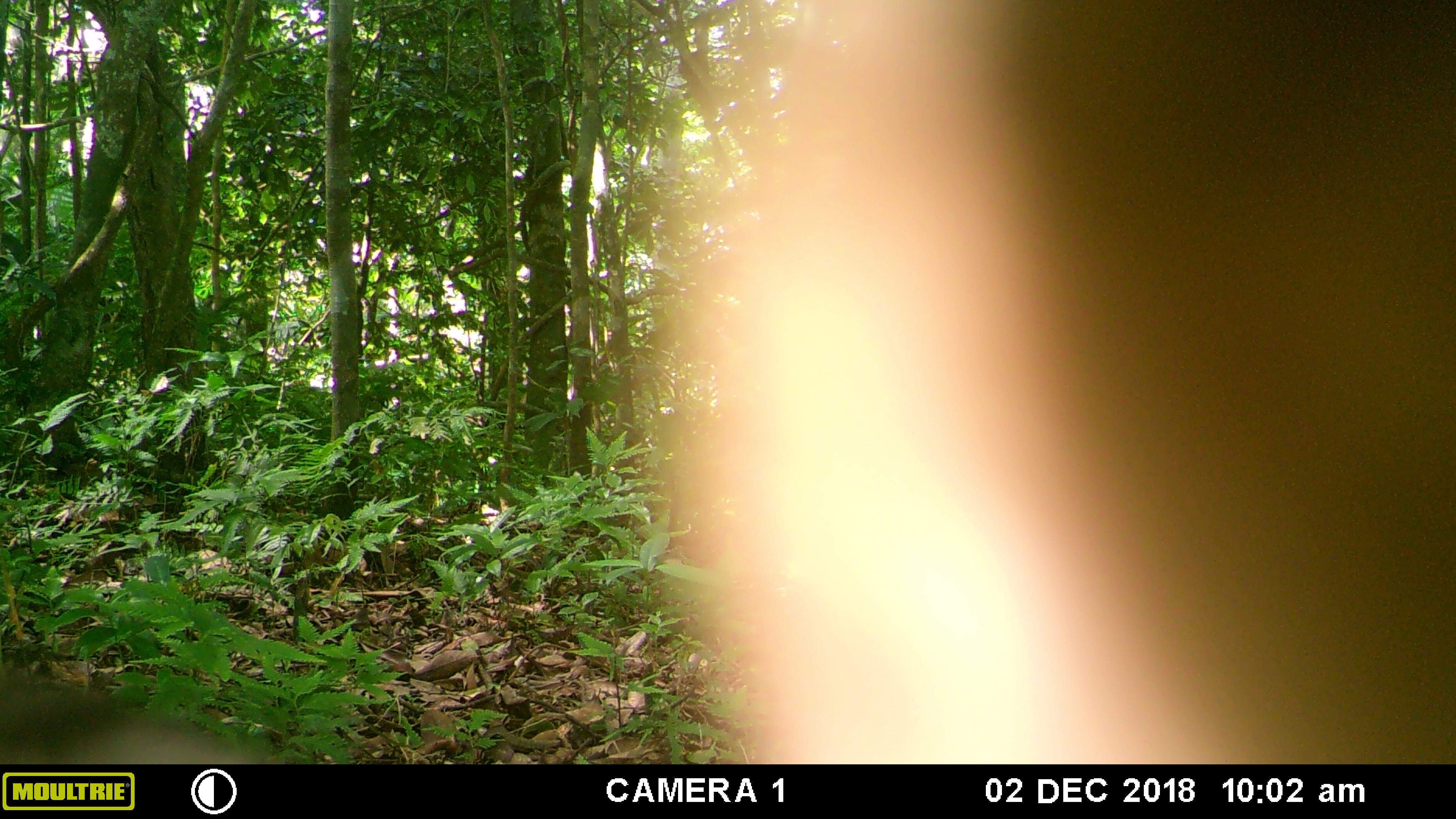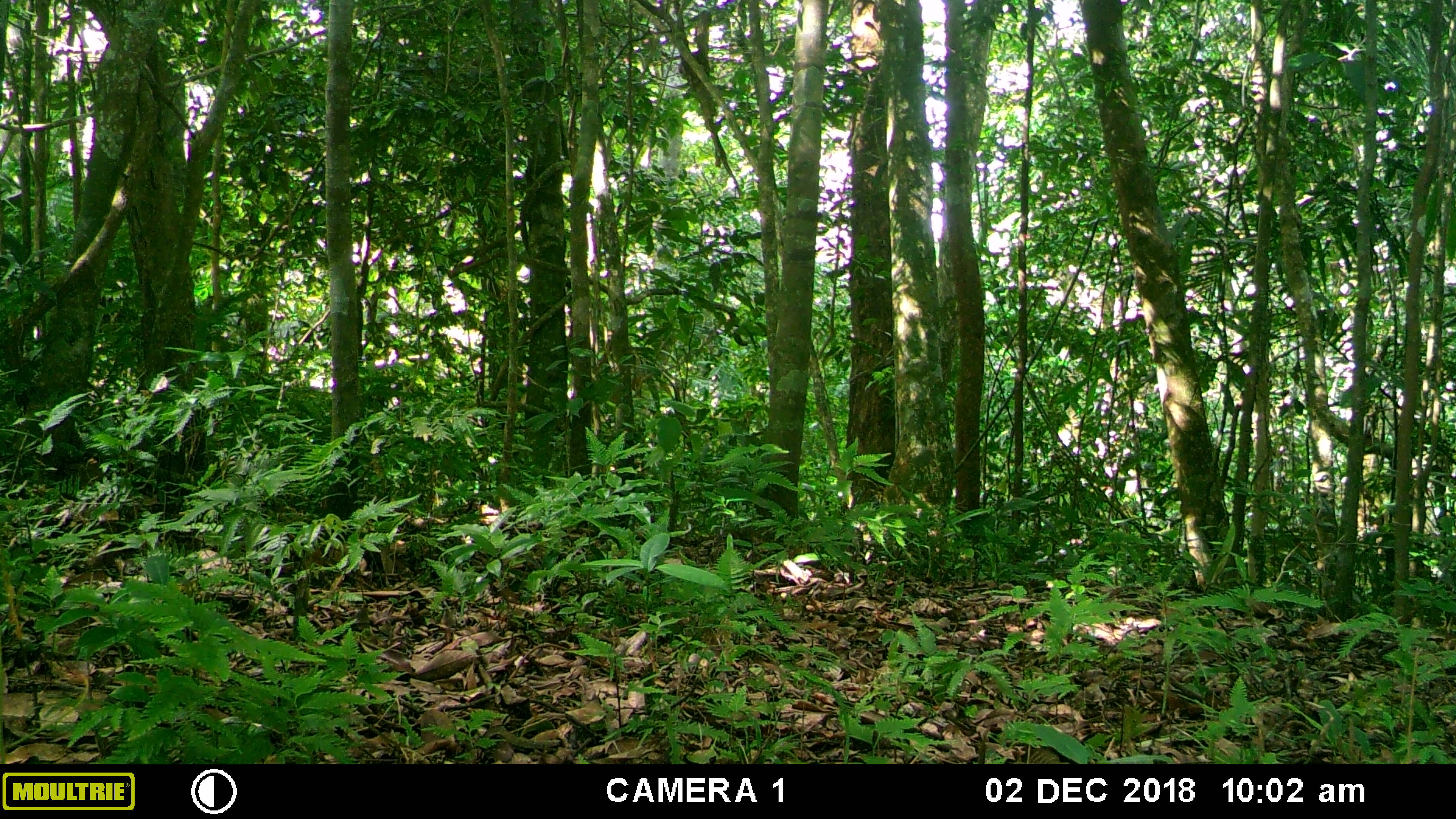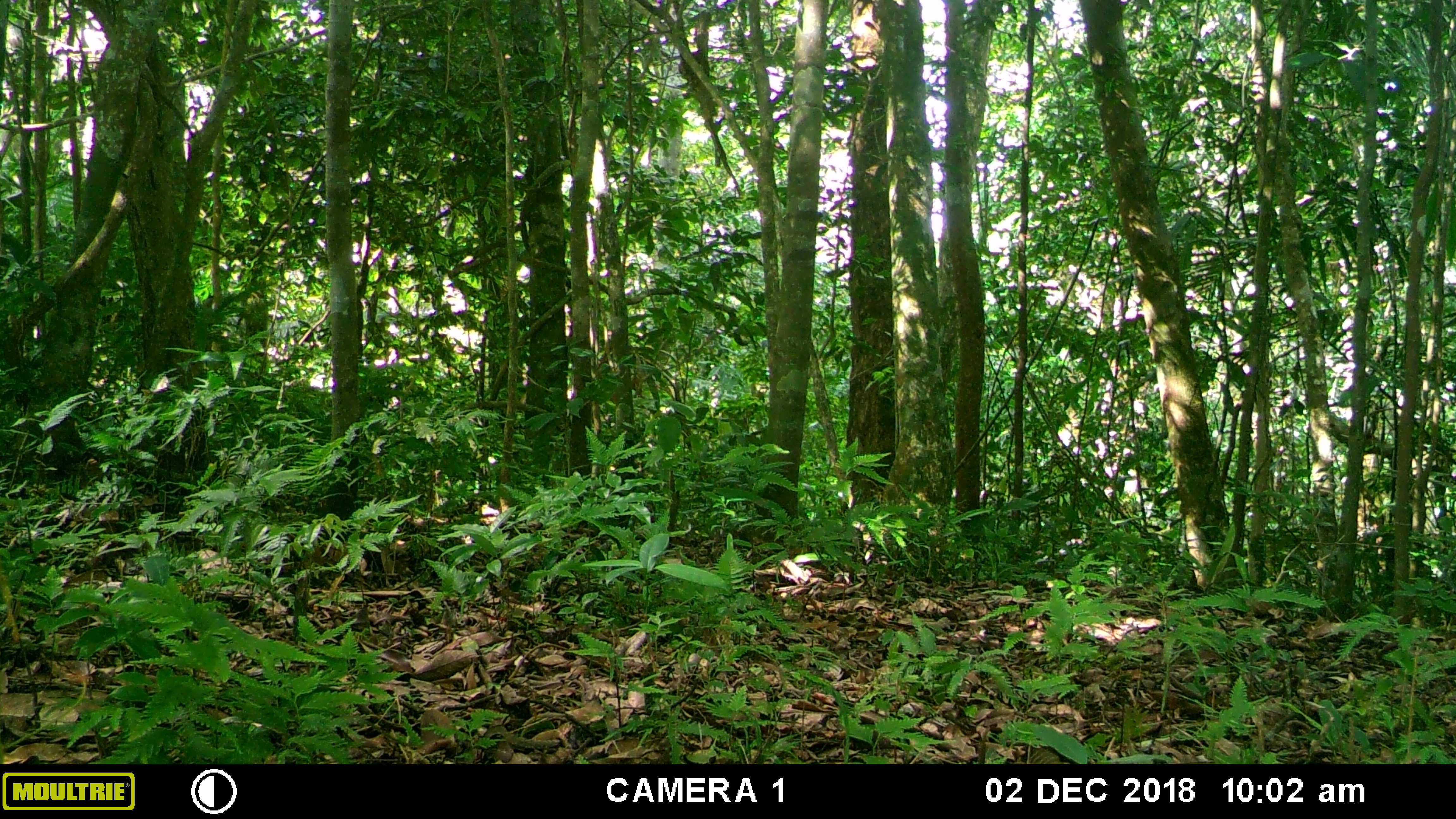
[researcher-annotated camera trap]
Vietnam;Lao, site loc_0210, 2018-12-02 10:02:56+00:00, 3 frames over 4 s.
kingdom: Animalia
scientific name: Animalia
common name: animal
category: unidentified animal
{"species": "unidentified animal (animal) (Animalia)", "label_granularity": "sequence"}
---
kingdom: Animalia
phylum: Chordata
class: Mammalia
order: Primates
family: Cercopithecidae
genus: Macaca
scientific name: Macaca nemestrina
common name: pig-tailed macaque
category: pig tailed macaque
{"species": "pig tailed macaque (pig-tailed macaque) (Macaca nemestrina)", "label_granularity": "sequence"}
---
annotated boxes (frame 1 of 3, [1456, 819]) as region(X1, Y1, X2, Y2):
unidentified animal: region(0, 0, 1456, 764)